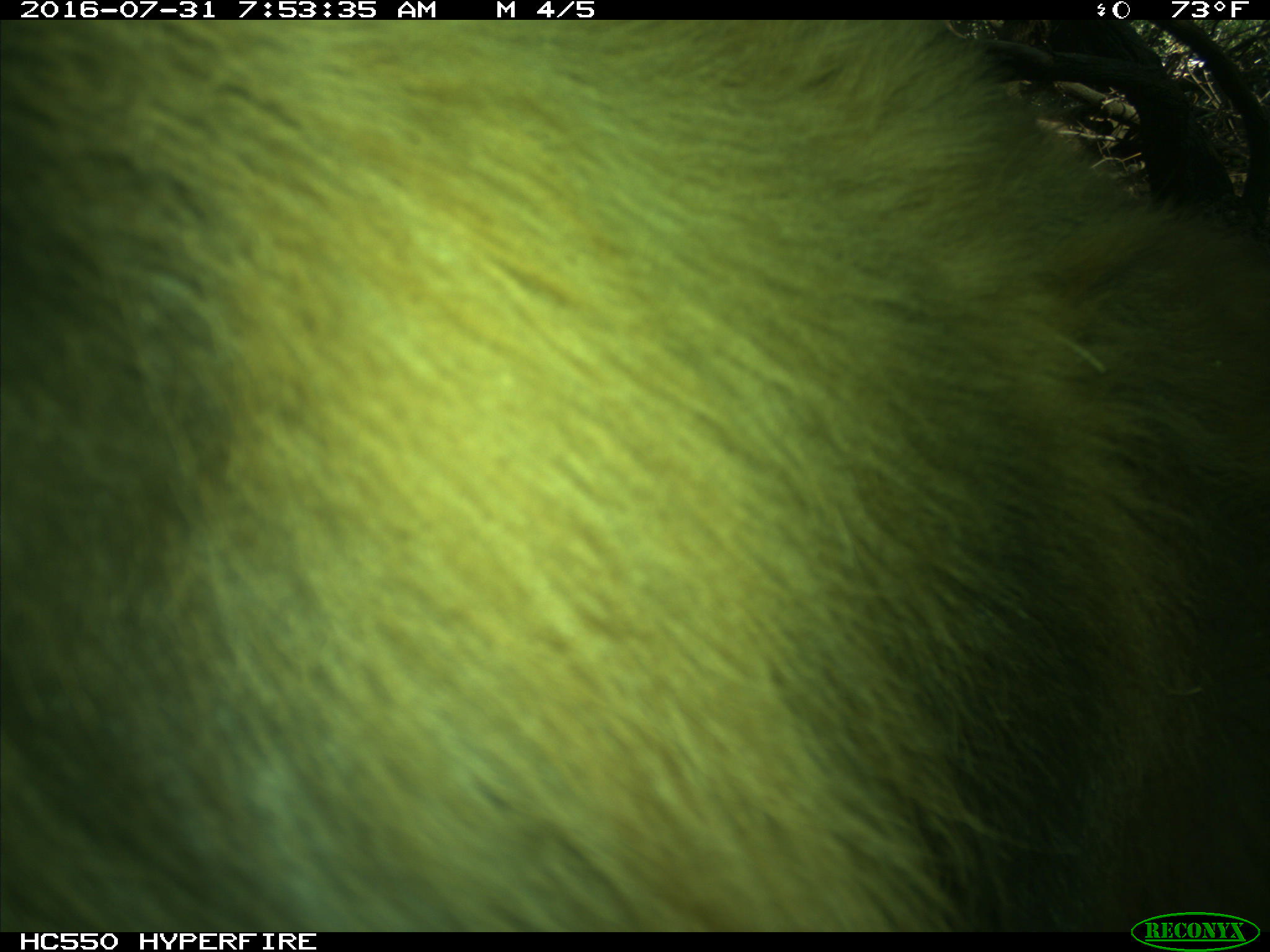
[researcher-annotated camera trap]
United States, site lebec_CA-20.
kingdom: Animalia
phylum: Chordata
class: Mammalia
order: Carnivora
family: Ursidae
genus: Ursus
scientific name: Ursus americanus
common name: american black bear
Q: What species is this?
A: Ursus americanus (american black bear).